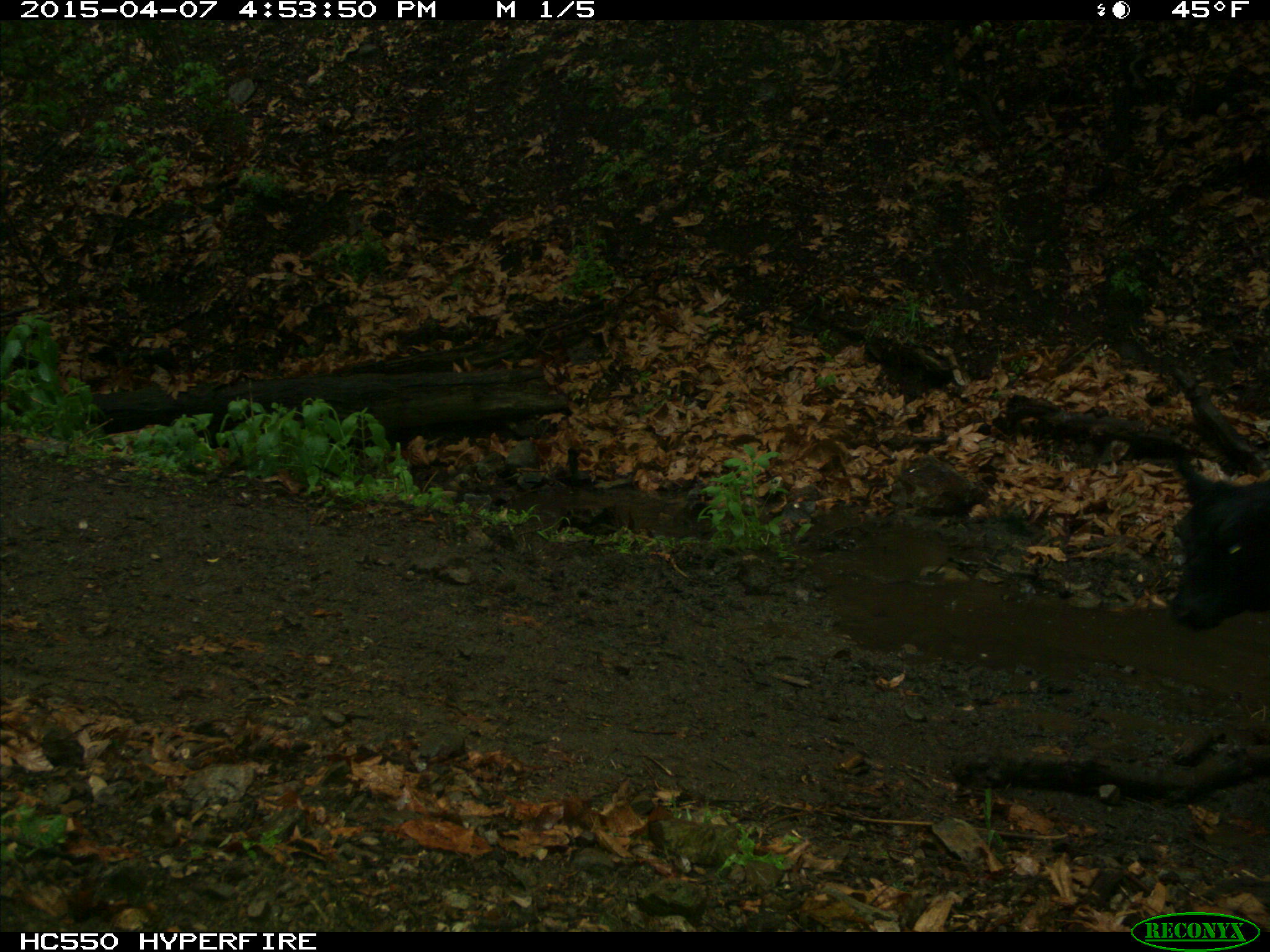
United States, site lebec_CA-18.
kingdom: Animalia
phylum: Chordata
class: Mammalia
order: Artiodactyla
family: Bovidae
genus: Bos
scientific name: Bos taurus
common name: domestic cow